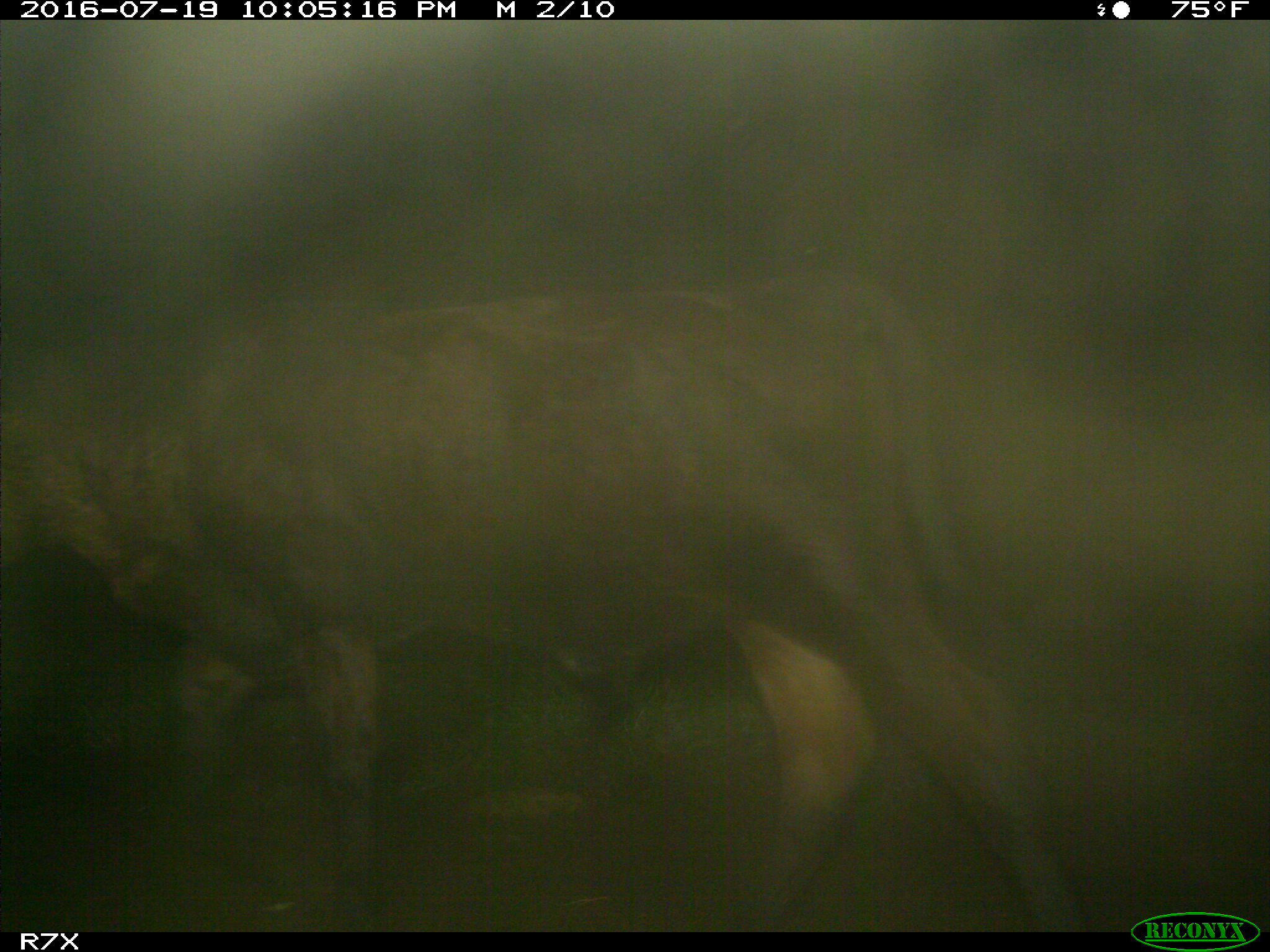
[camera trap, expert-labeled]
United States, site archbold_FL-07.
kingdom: Animalia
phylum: Chordata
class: Mammalia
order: Artiodactyla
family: Bovidae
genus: Bos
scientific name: Bos taurus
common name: domestic cow